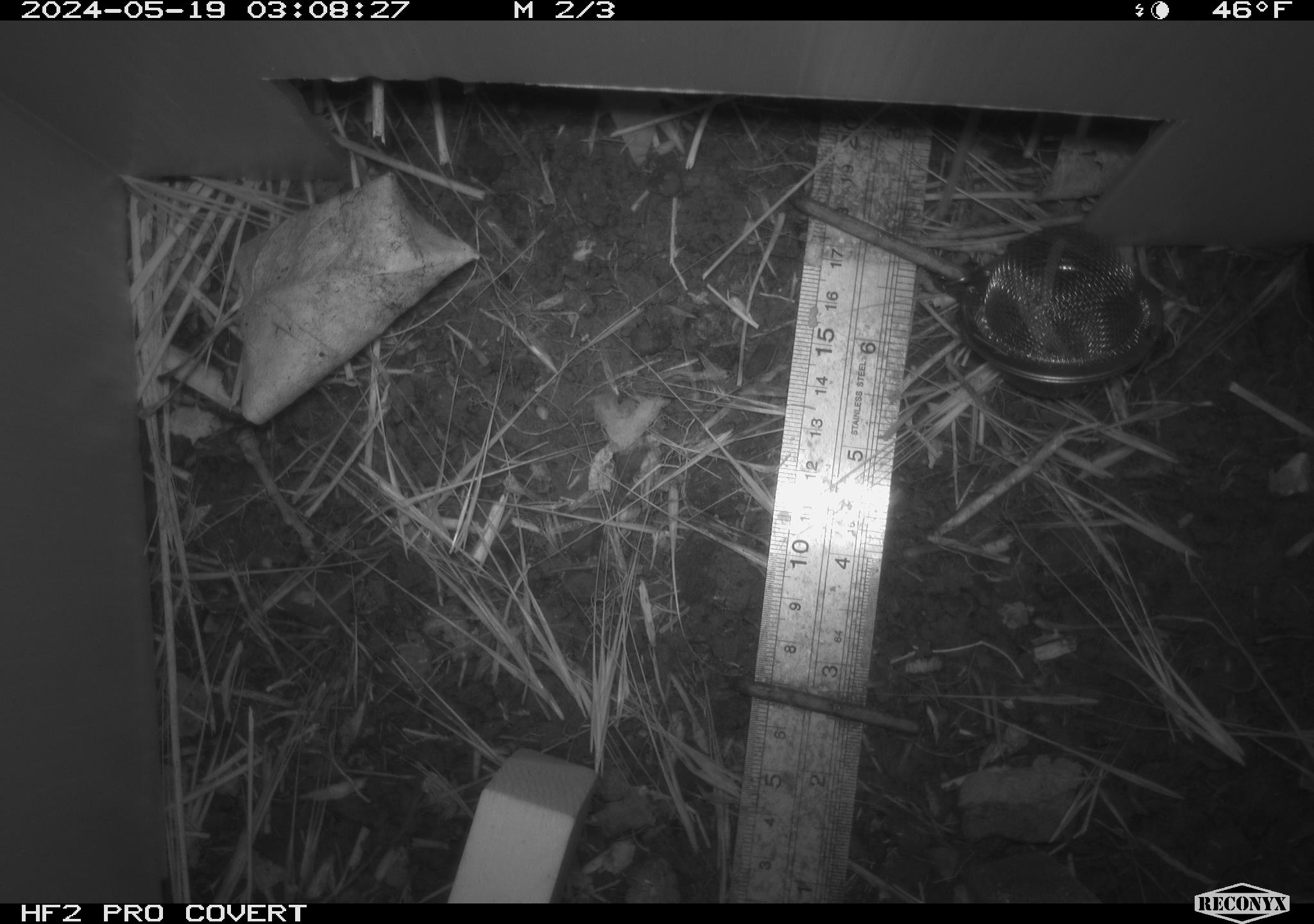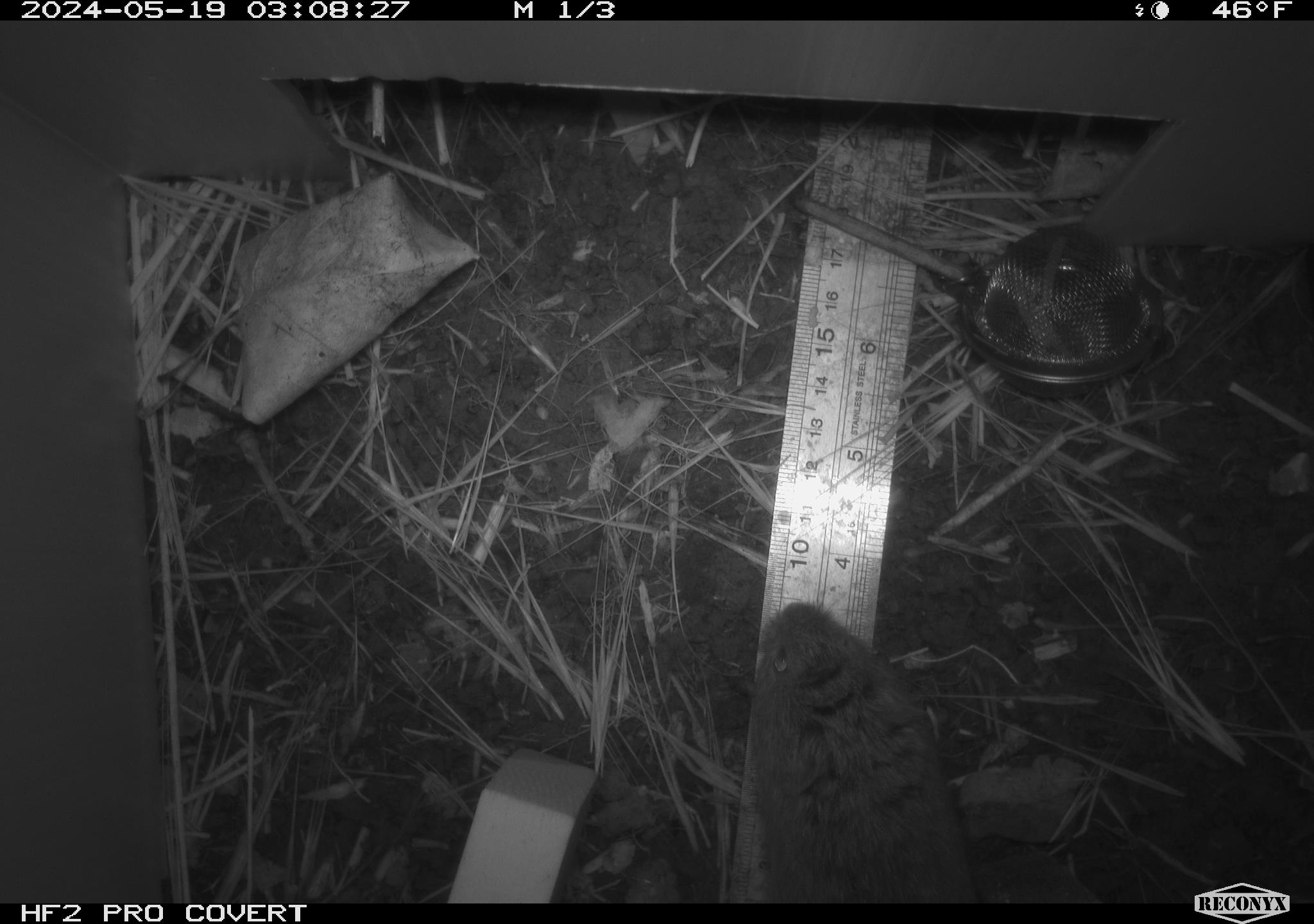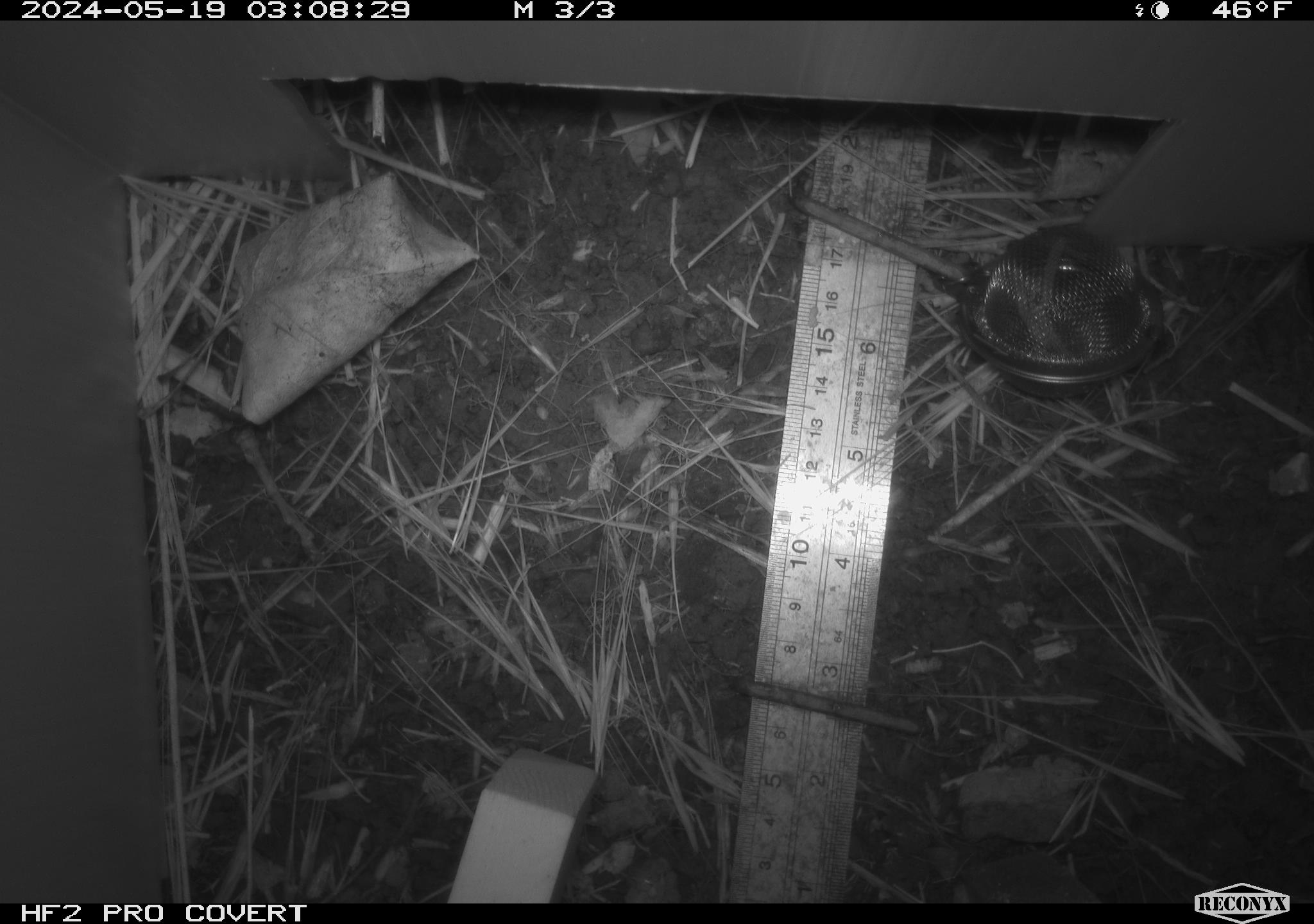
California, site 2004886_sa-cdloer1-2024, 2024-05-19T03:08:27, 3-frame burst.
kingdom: Animalia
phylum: Chordata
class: Mammalia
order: Rodentia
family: Cricetidae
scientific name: Arvicolinae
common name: voles, lemmings, and muskrats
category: arvicolinae subfamily